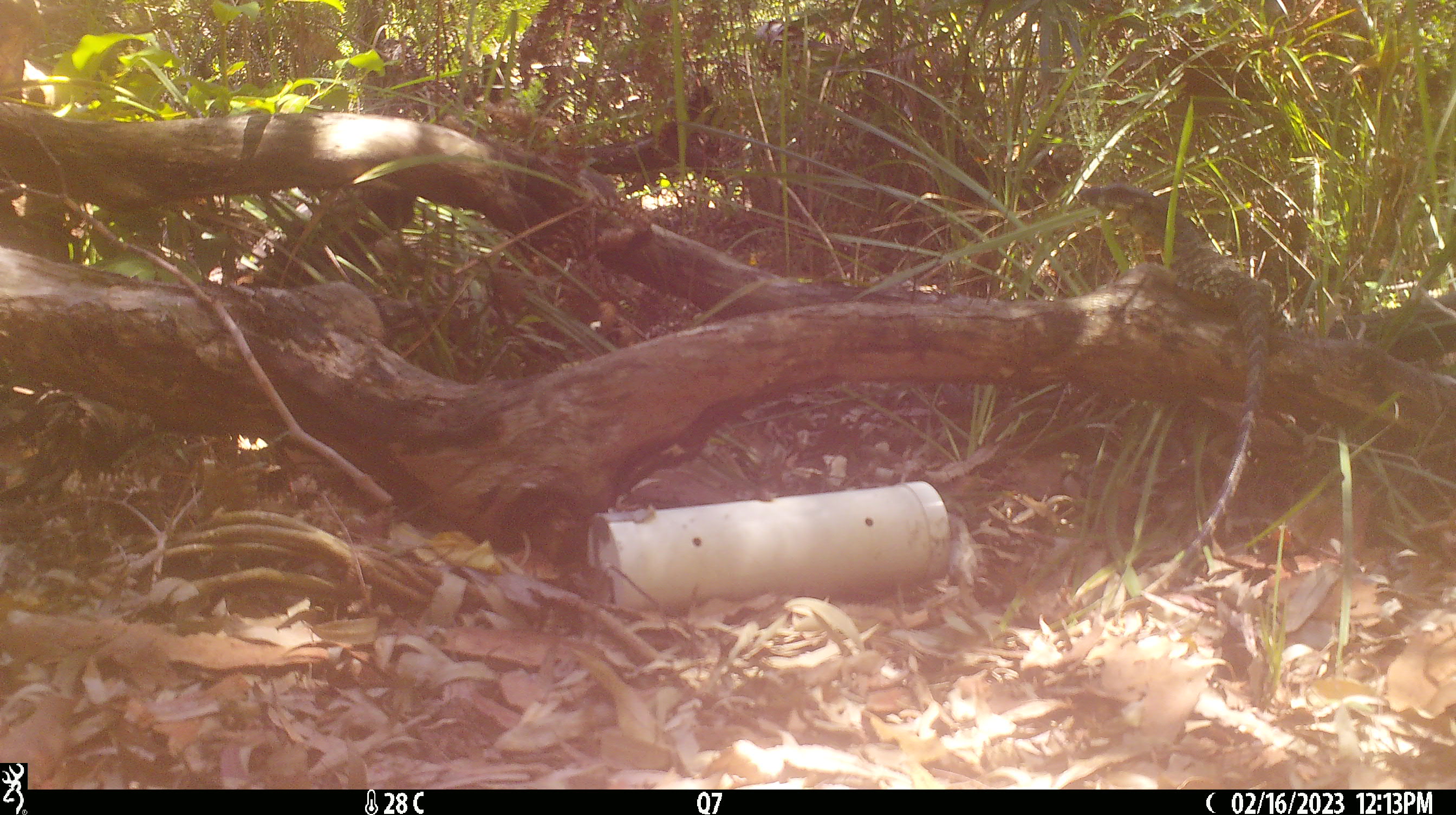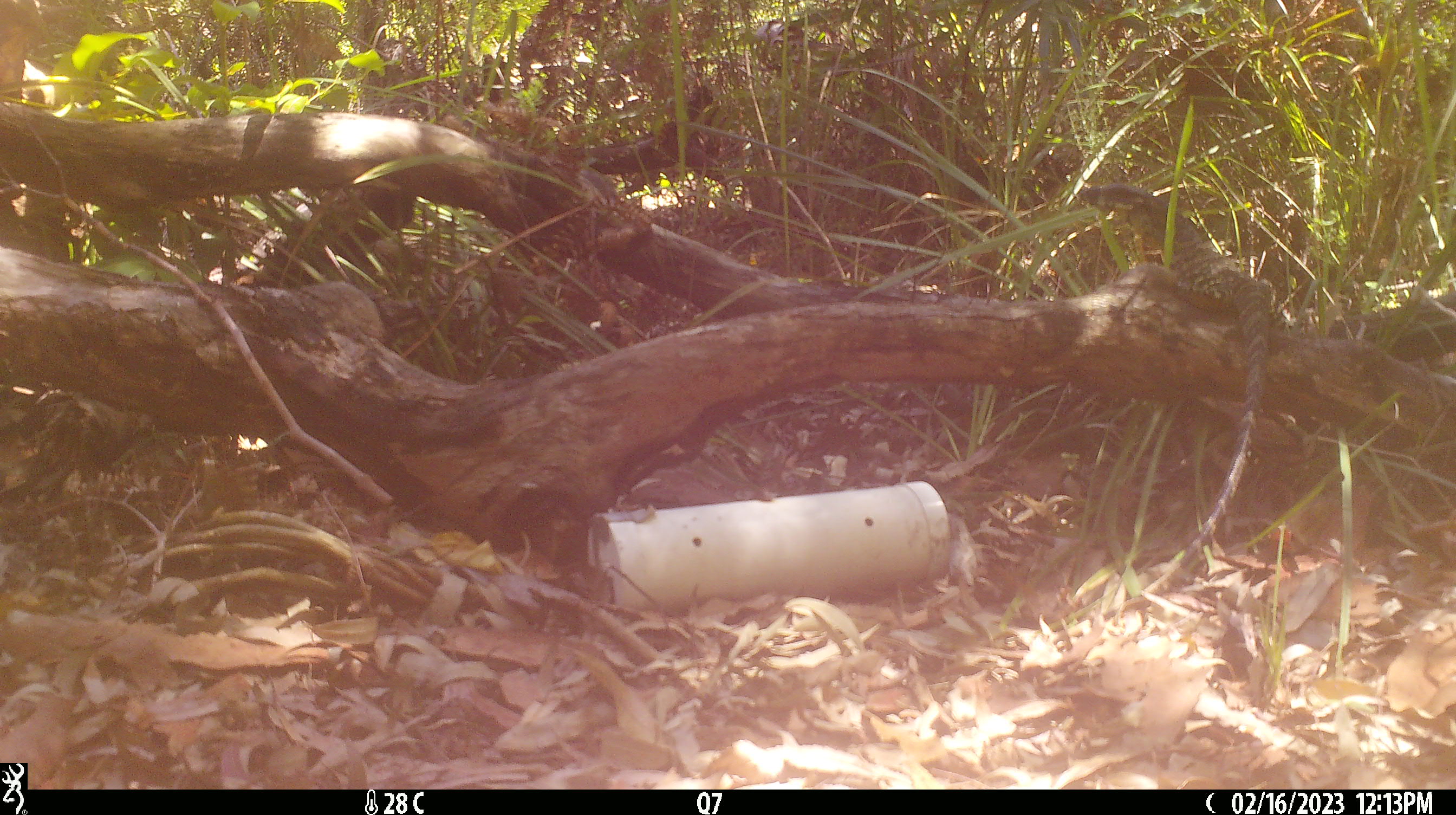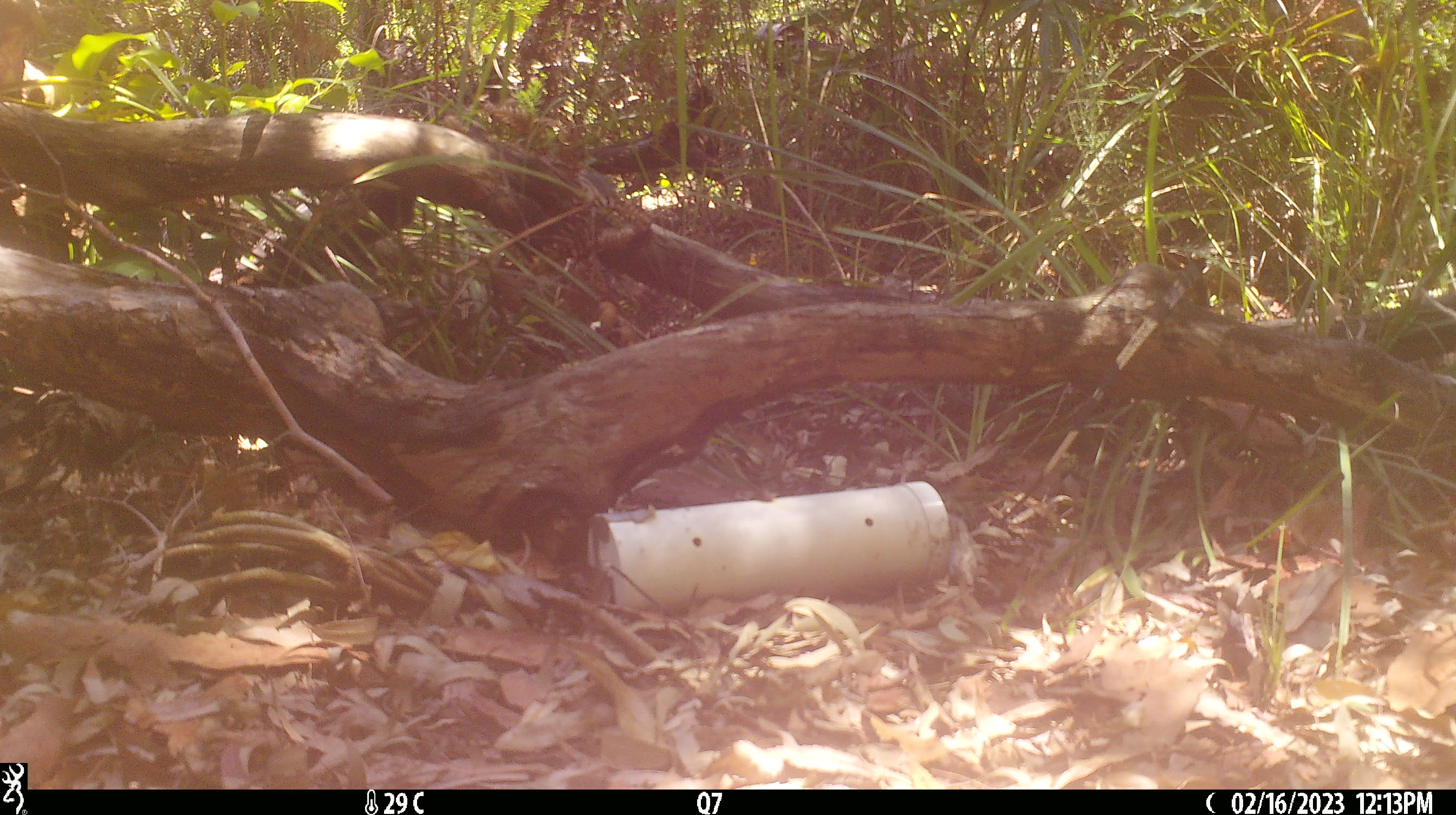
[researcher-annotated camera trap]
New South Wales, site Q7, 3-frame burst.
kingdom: Animalia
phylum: Chordata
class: Reptilia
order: Squamata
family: Varanidae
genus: Varanus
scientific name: Varanus varius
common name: lace monitor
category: goanna